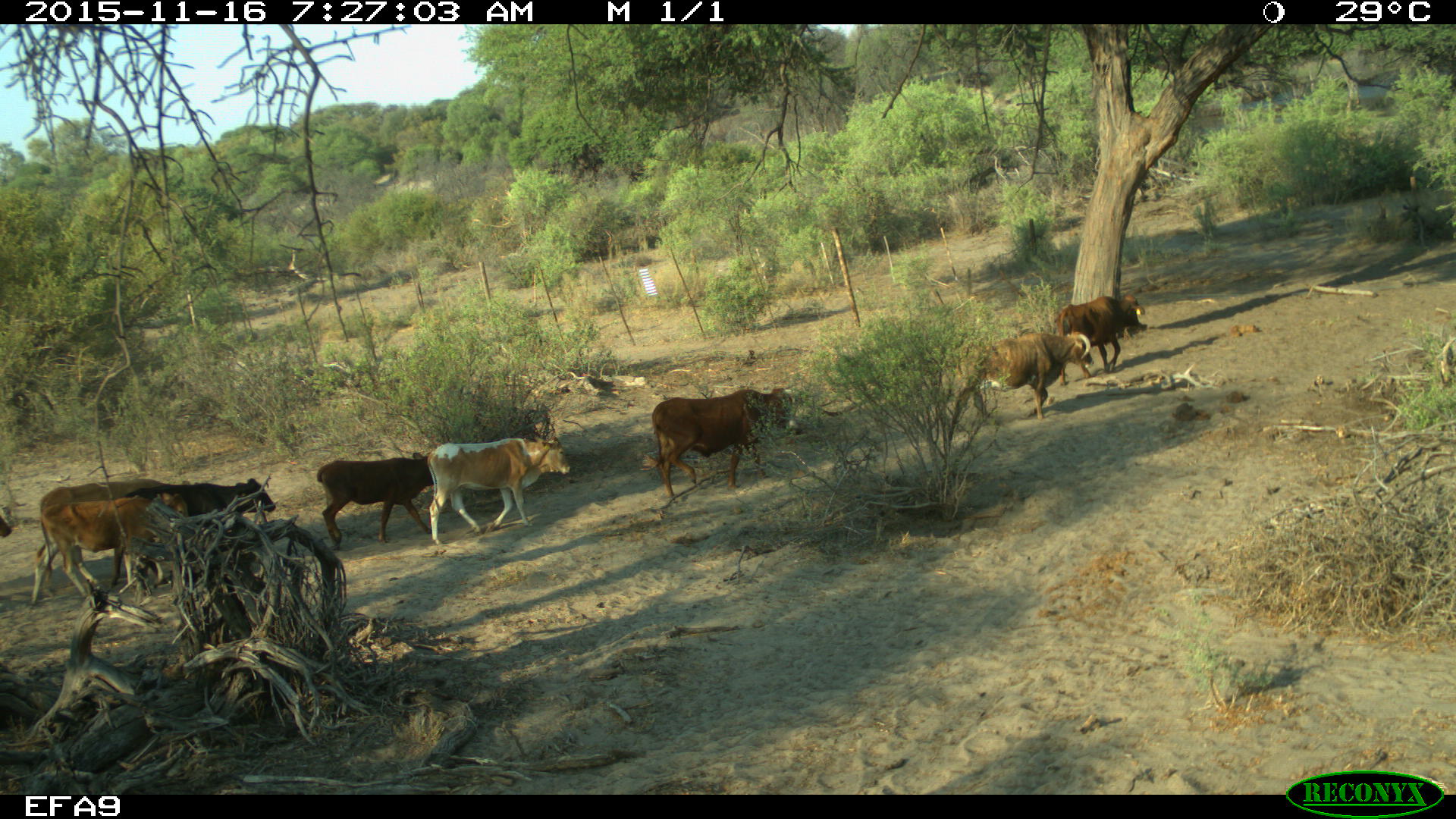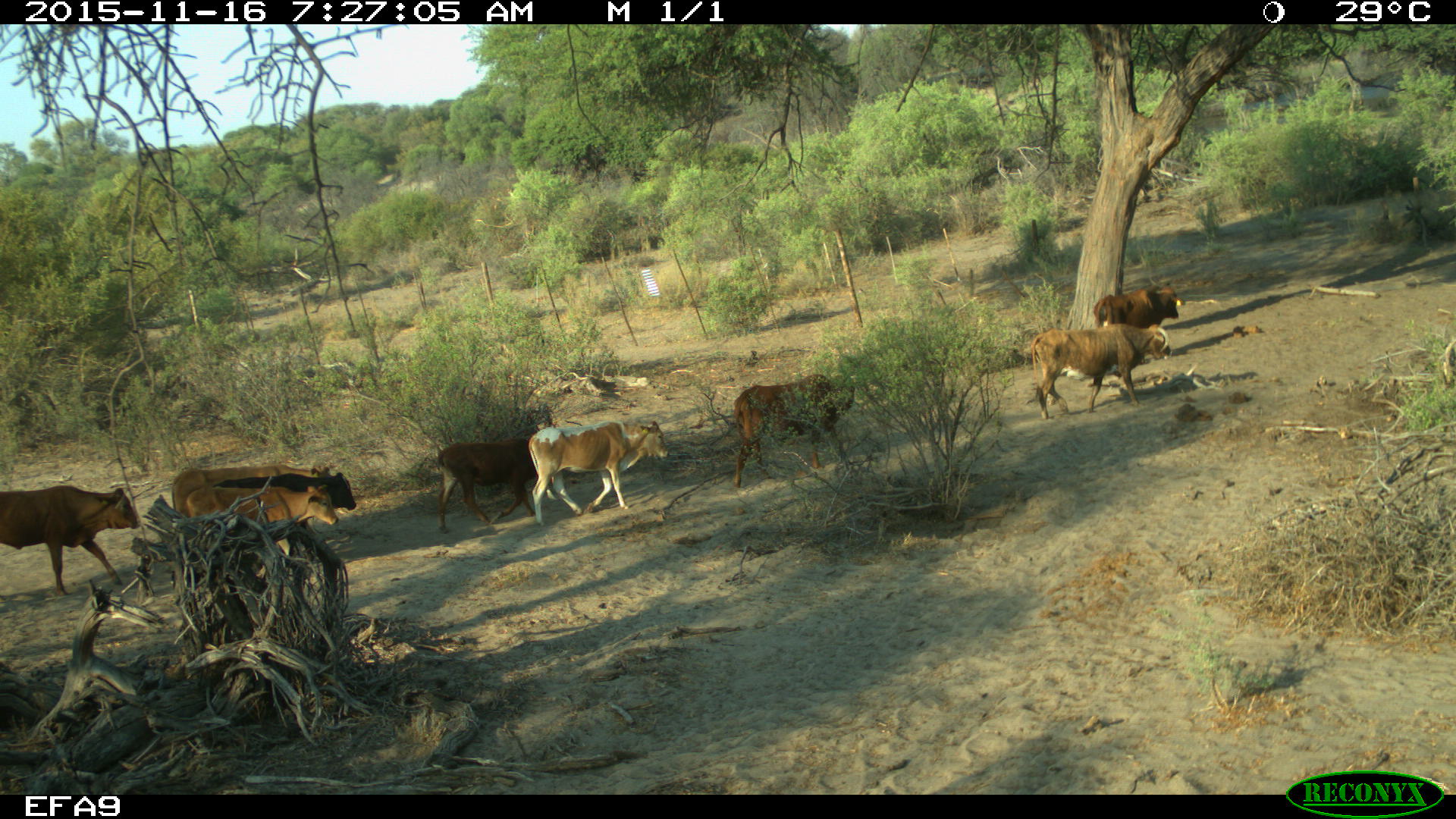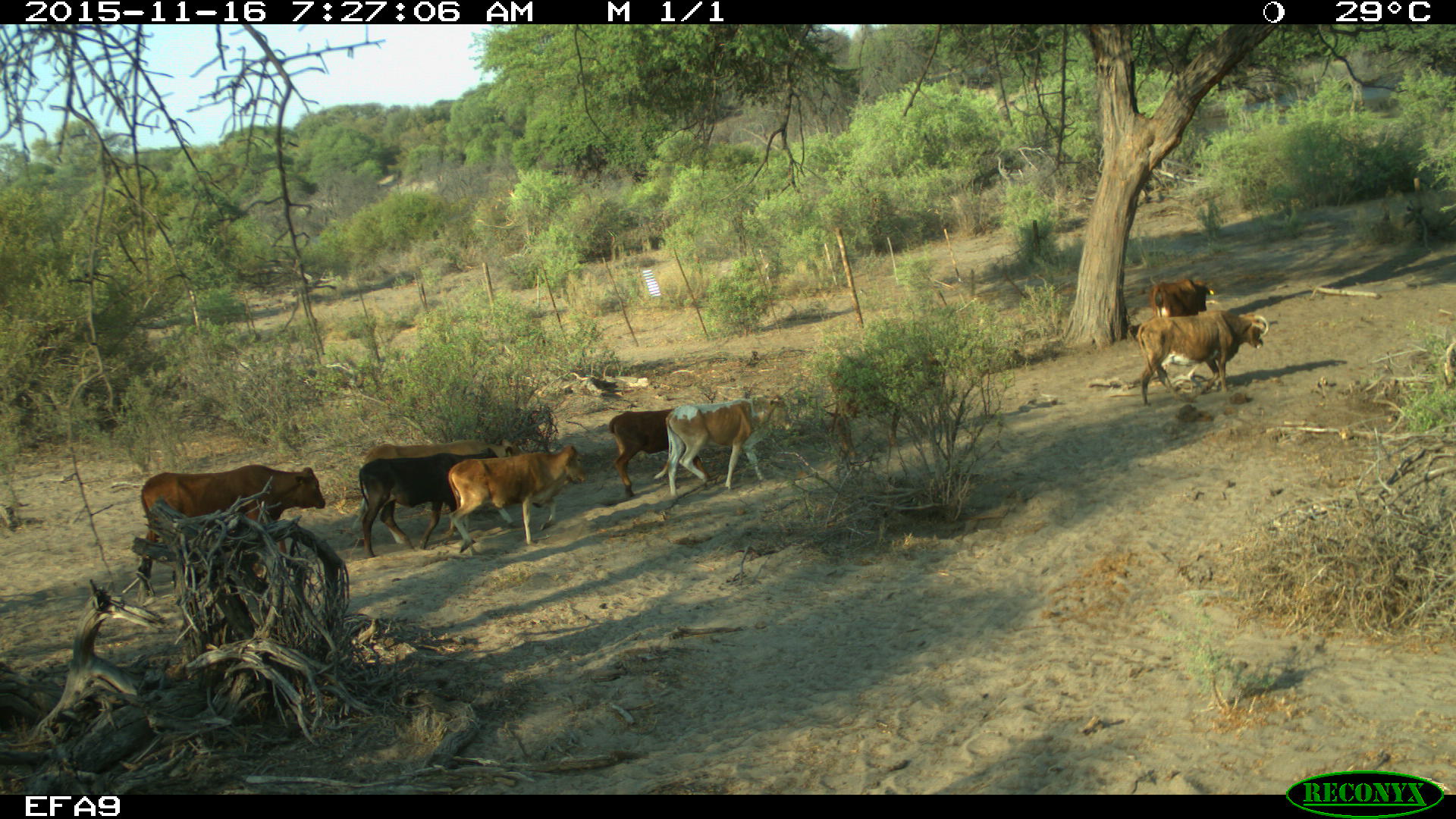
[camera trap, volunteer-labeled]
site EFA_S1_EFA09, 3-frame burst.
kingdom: Animalia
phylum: Chordata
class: Mammalia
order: Artiodactyla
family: Bovidae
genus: Bos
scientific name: Bos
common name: cattle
Cattle (Bos), count 9. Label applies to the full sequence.